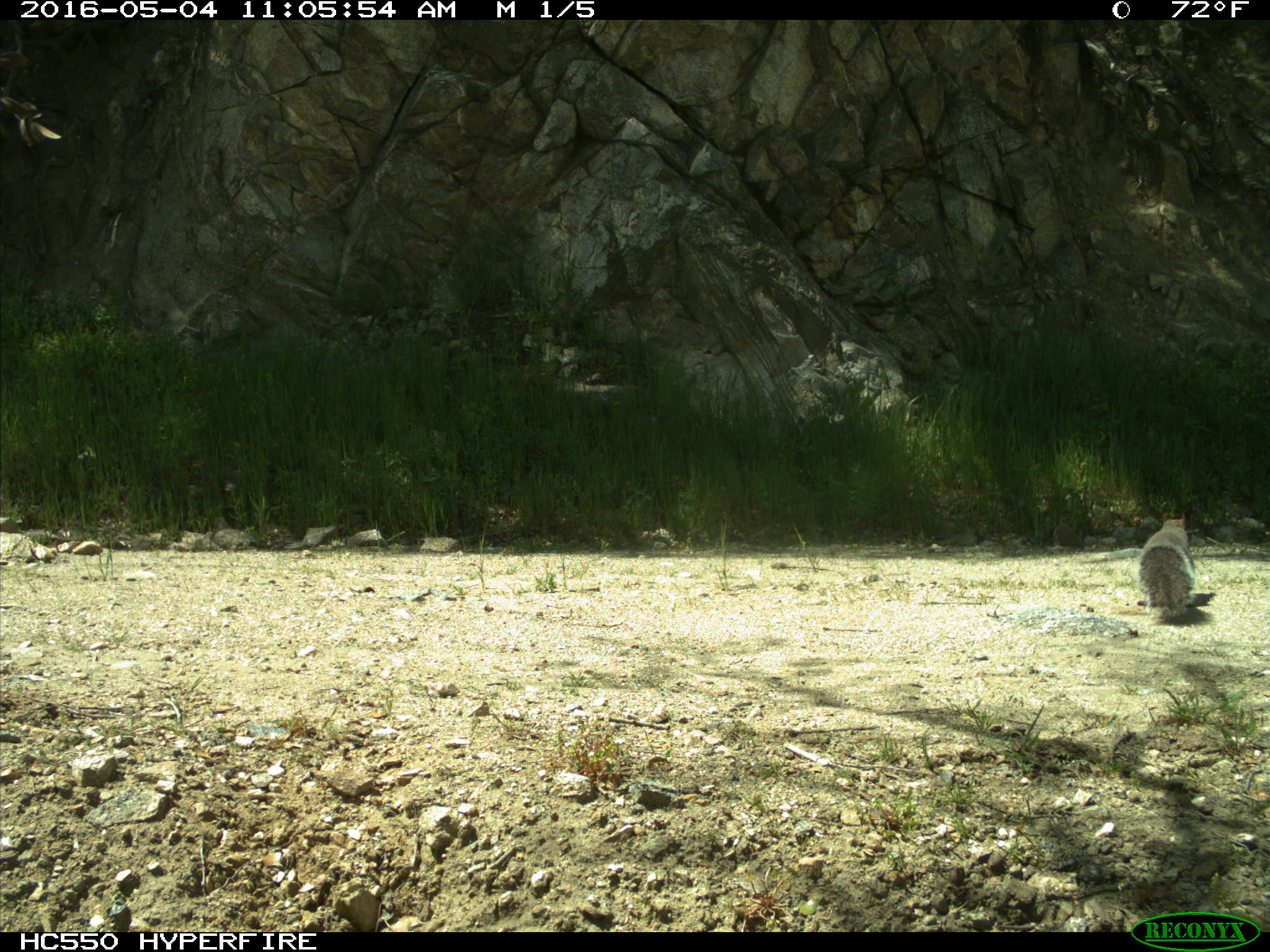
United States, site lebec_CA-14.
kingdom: Animalia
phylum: Chordata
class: Mammalia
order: Rodentia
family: Sciuridae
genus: Sciurus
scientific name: Sciurus carolinensis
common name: eastern gray squirrel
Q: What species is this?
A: Sciurus carolinensis (eastern gray squirrel).